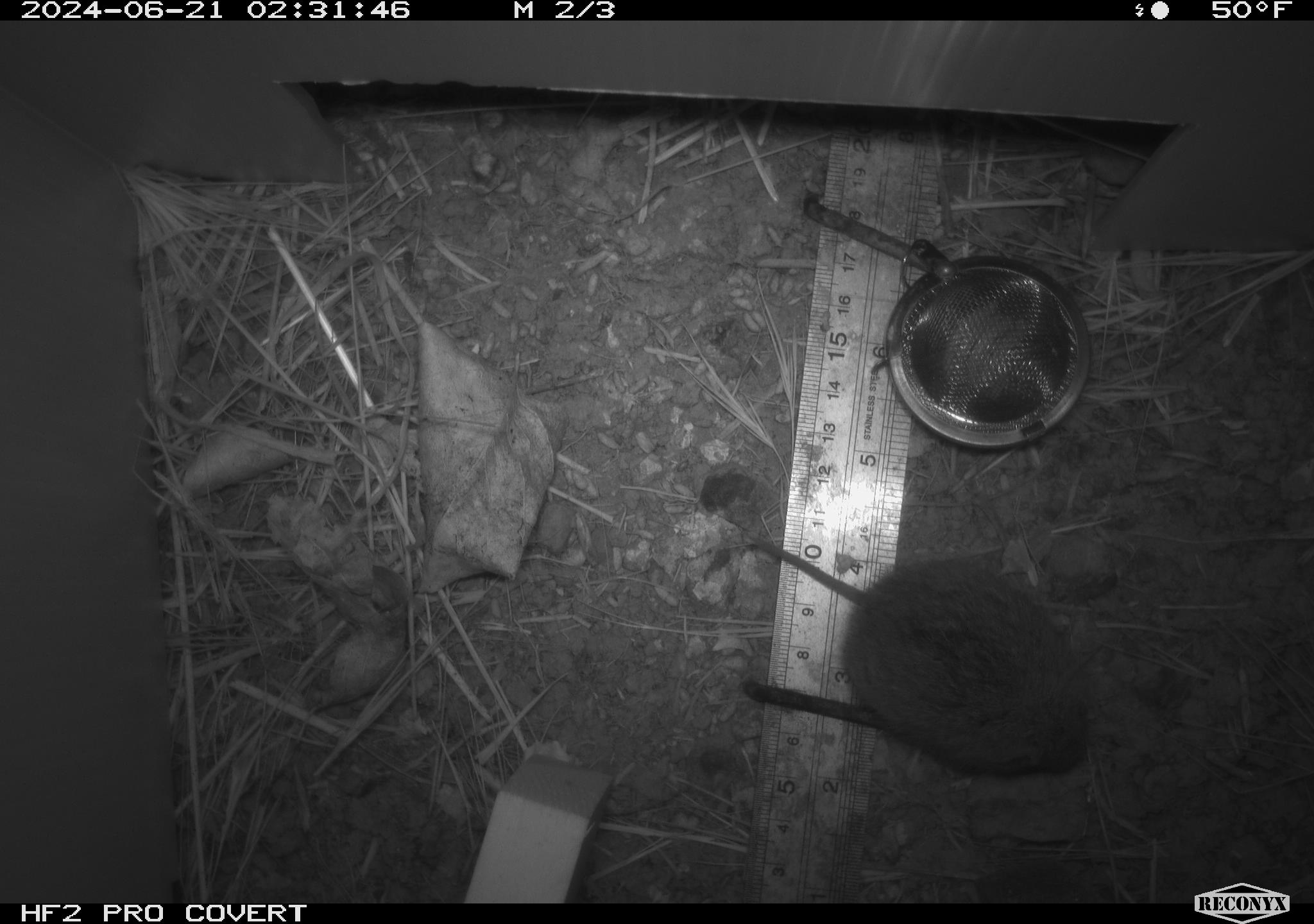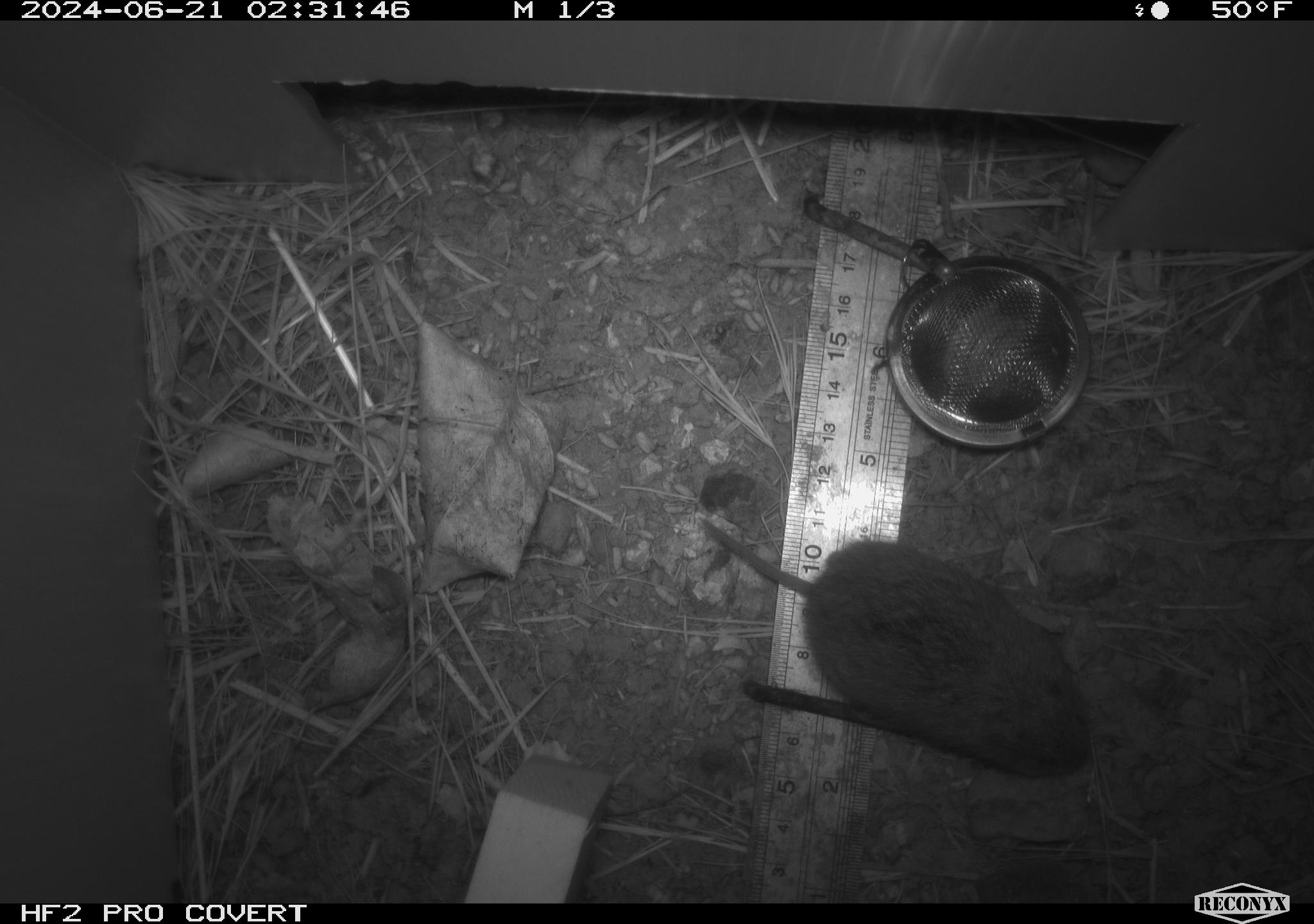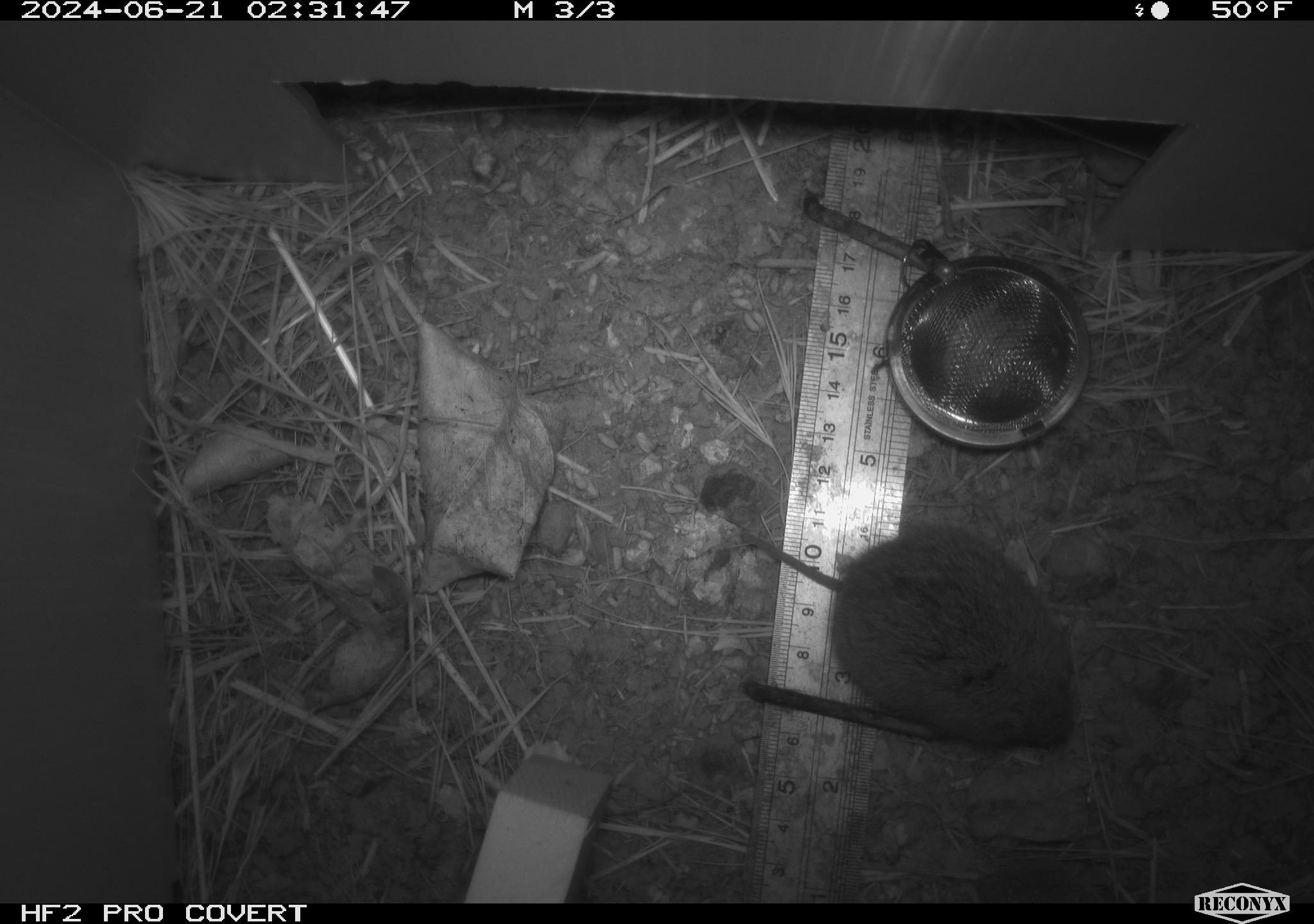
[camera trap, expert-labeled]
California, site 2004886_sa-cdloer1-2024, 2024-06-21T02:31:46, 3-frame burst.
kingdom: Animalia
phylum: Chordata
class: Mammalia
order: Rodentia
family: Cricetidae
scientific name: Arvicolinae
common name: voles, lemmings, and muskrats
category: arvicolinae subfamily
Arvicolinae subfamily (voles, lemmings, and muskrats) (Arvicolinae).